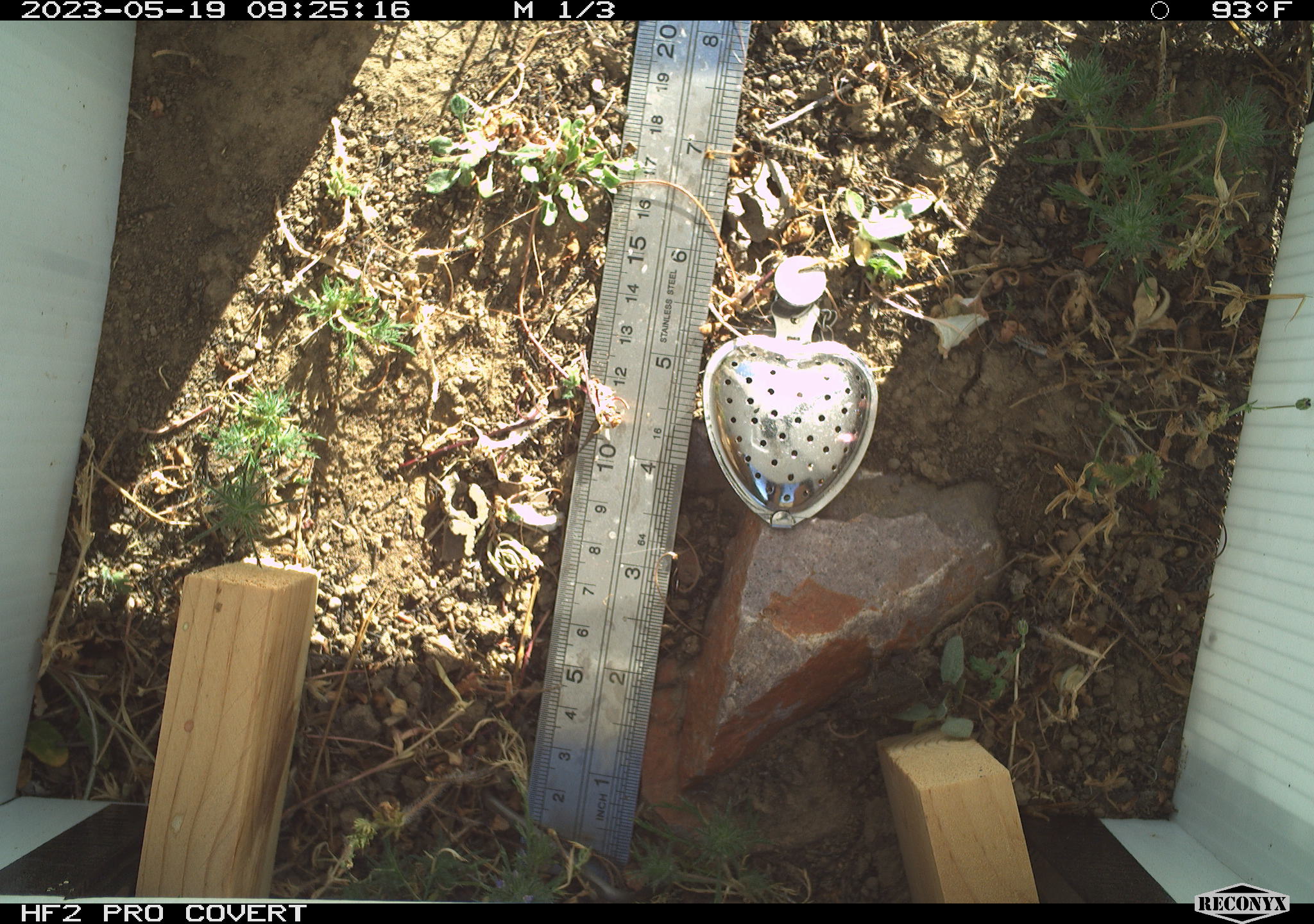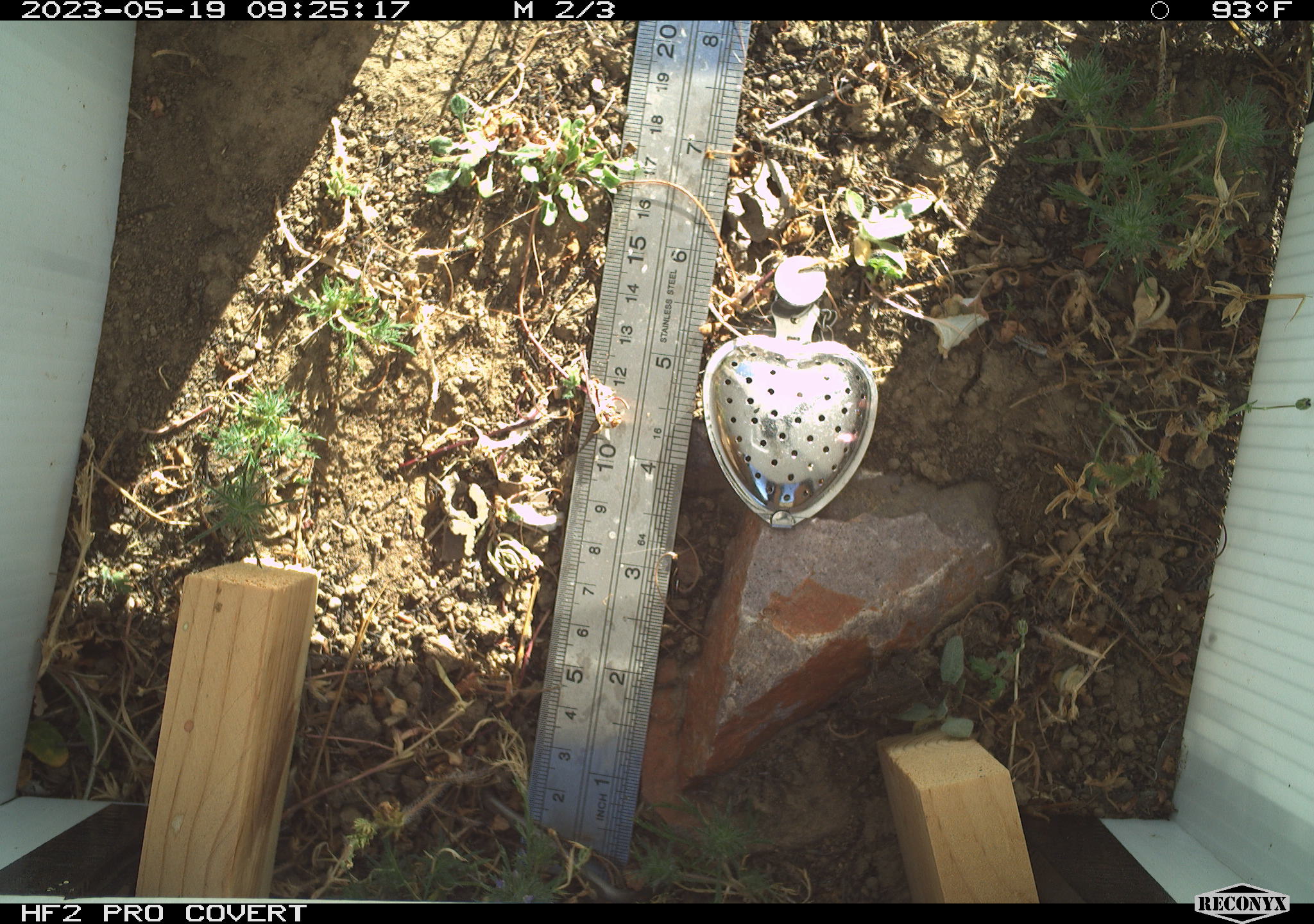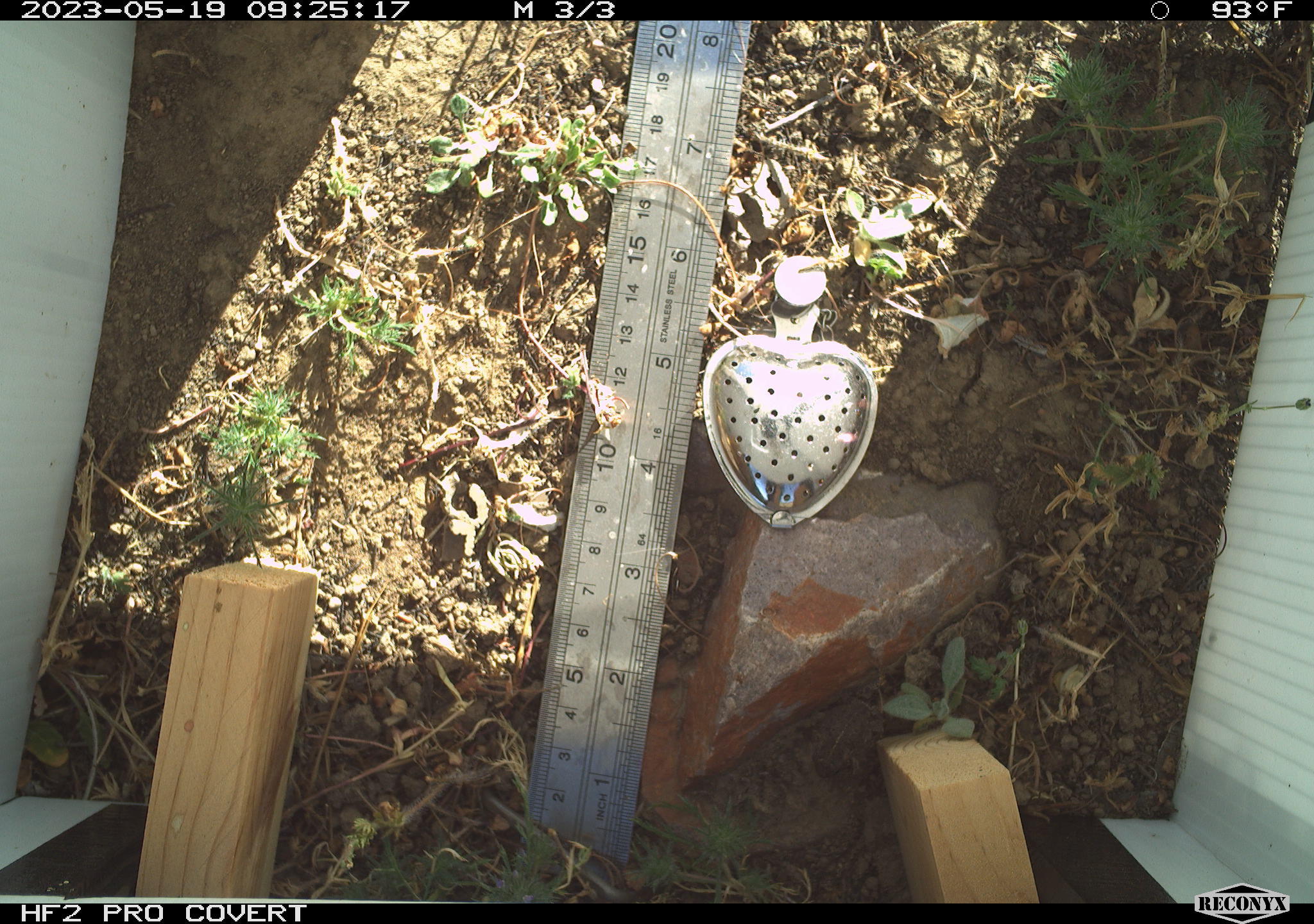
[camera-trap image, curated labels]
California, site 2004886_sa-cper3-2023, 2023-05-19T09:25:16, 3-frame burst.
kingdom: Animalia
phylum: Chordata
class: Amphibia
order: Anura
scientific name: Anura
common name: frogs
Frogs (Anura).